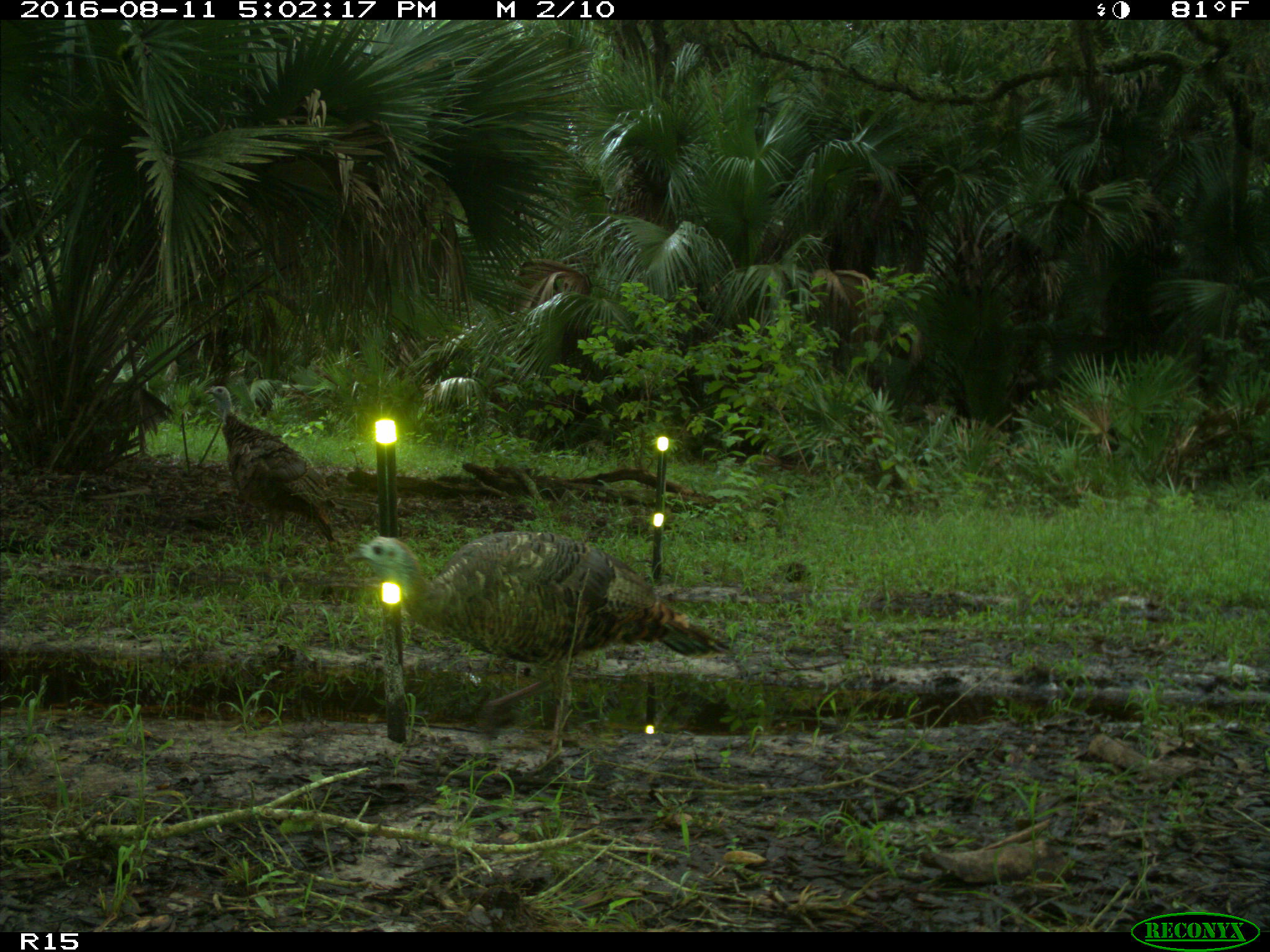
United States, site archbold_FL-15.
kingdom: Animalia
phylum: Chordata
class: Aves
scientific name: Aves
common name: birds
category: unidentified bird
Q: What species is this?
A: Unidentified bird (birds) (Aves).